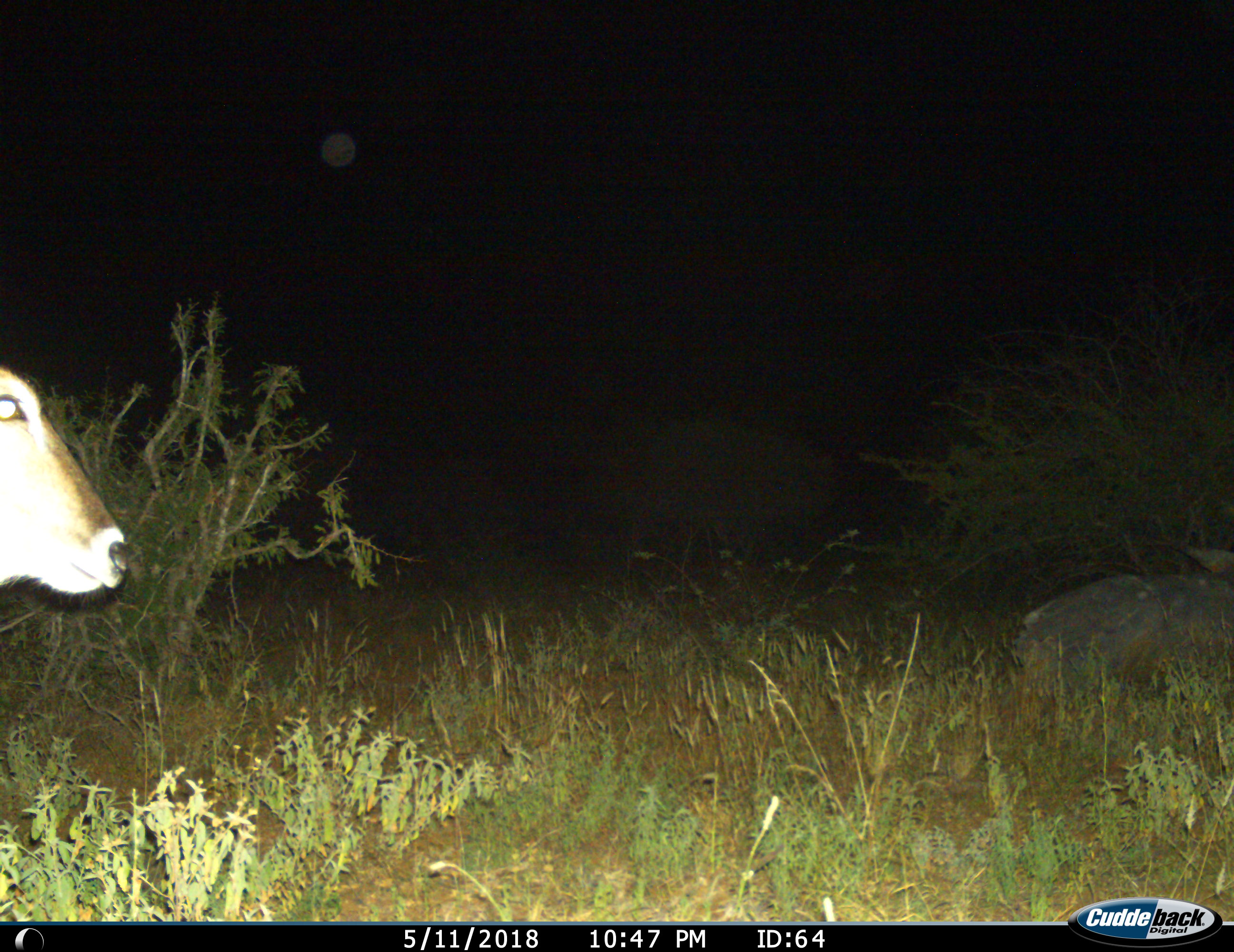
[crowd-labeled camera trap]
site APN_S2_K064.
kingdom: Animalia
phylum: Chordata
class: Mammalia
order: Artiodactyla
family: Bovidae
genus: Kobus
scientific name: Kobus ellipsiprymnus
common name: waterbuck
Waterbuck (Kobus ellipsiprymnus), count 1. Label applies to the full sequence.